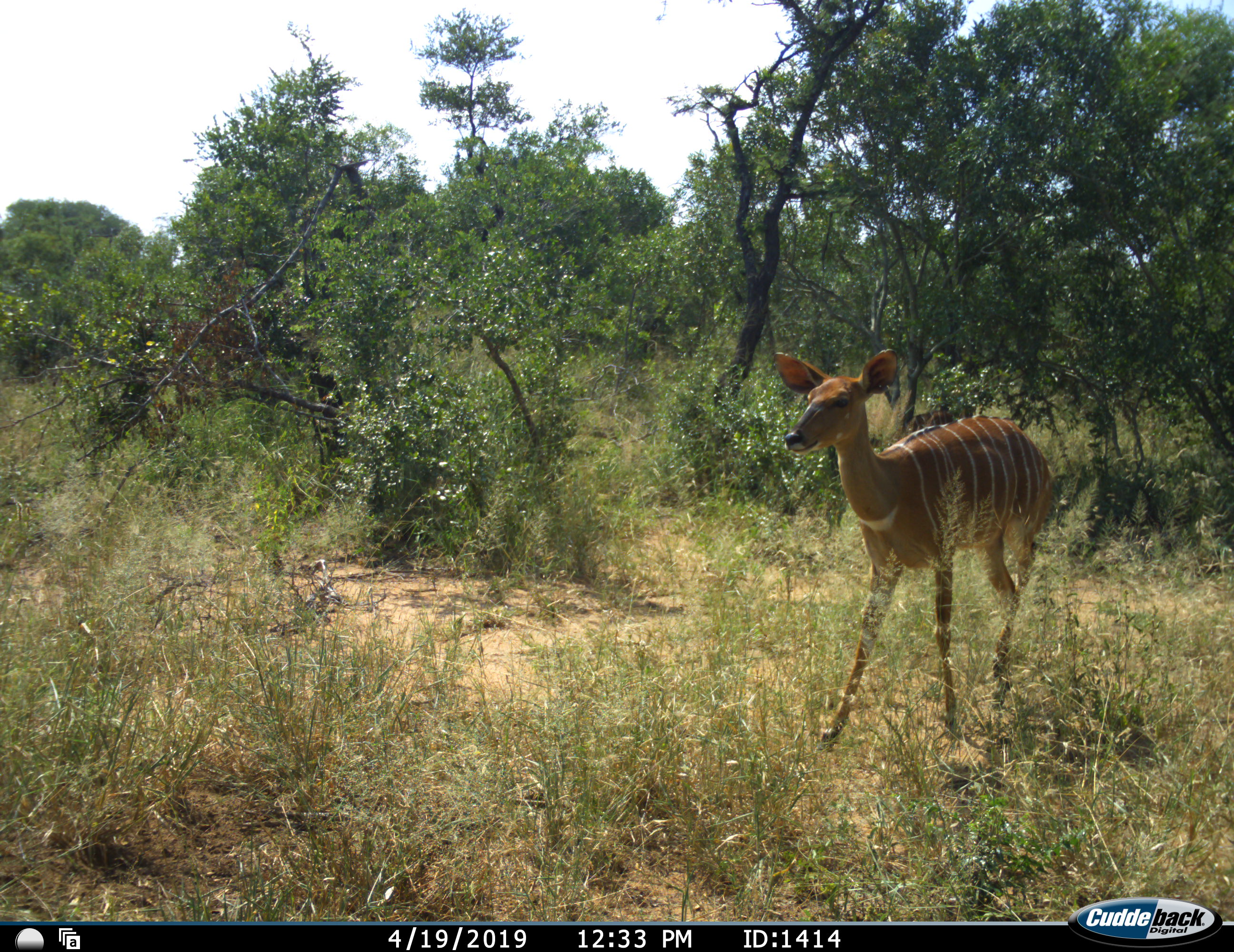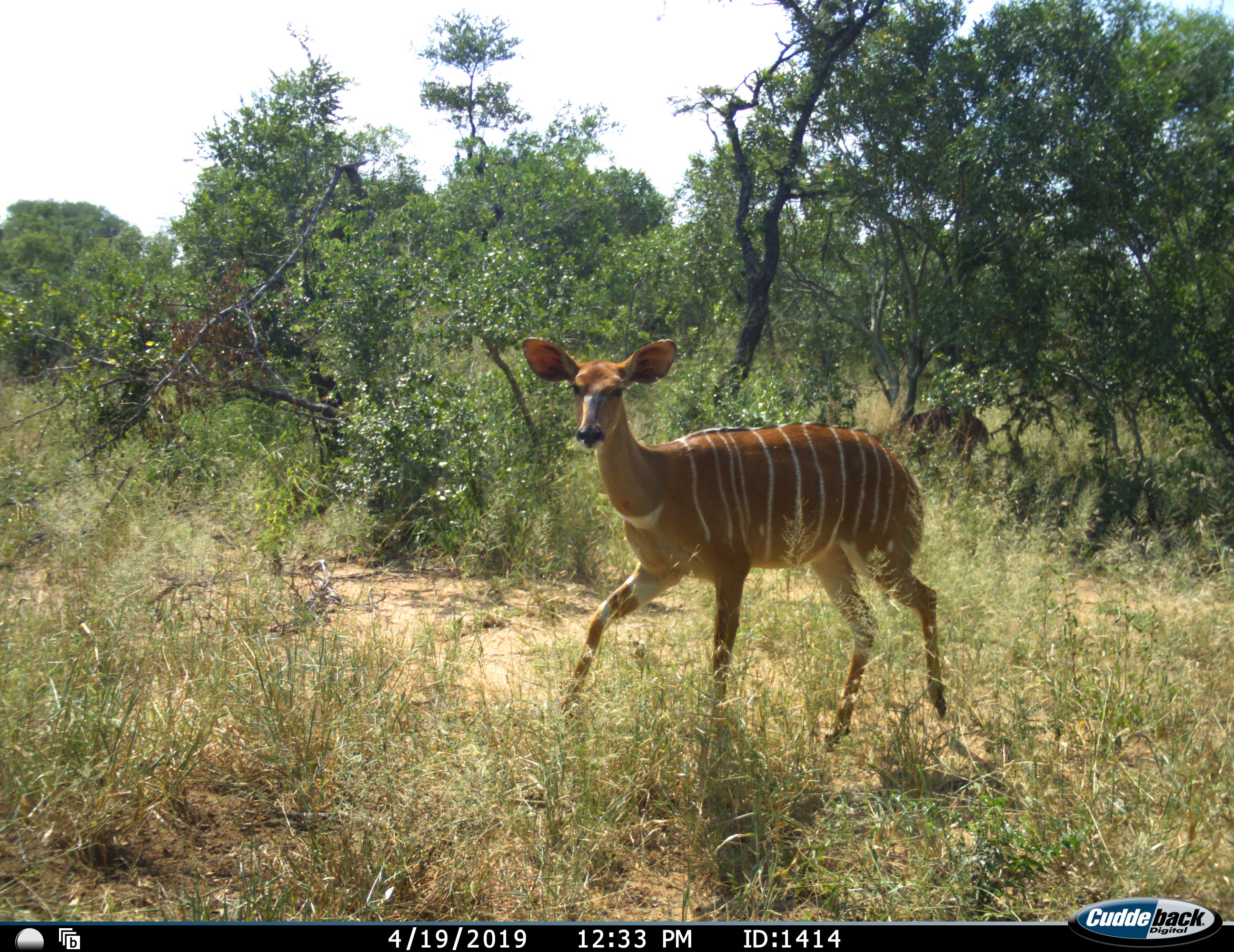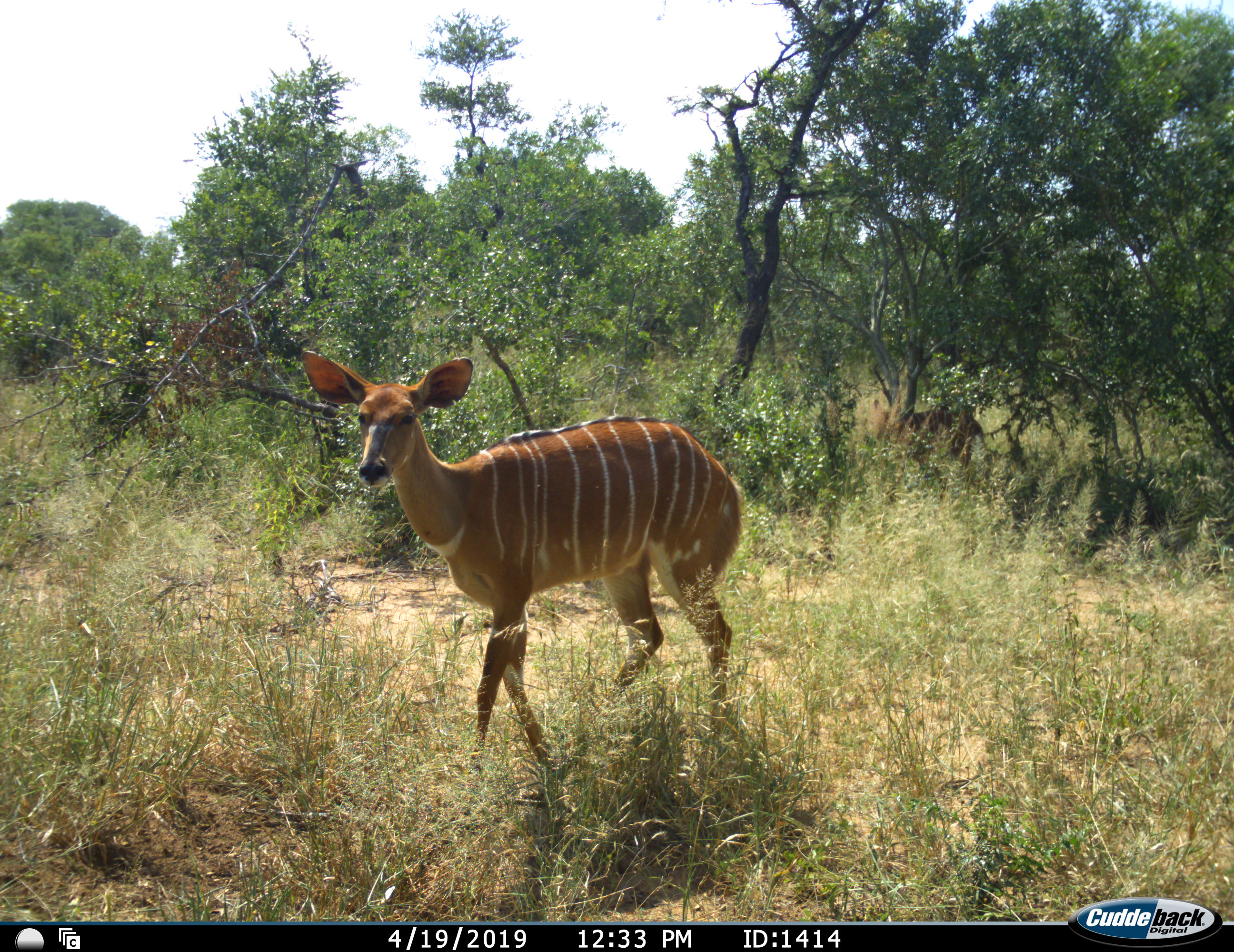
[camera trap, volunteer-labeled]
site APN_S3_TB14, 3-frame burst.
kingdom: Animalia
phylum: Chordata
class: Mammalia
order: Artiodactyla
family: Bovidae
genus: Tragelaphus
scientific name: Tragelaphus angasii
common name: nyala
Nyala (Tragelaphus angasii), count 2. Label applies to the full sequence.